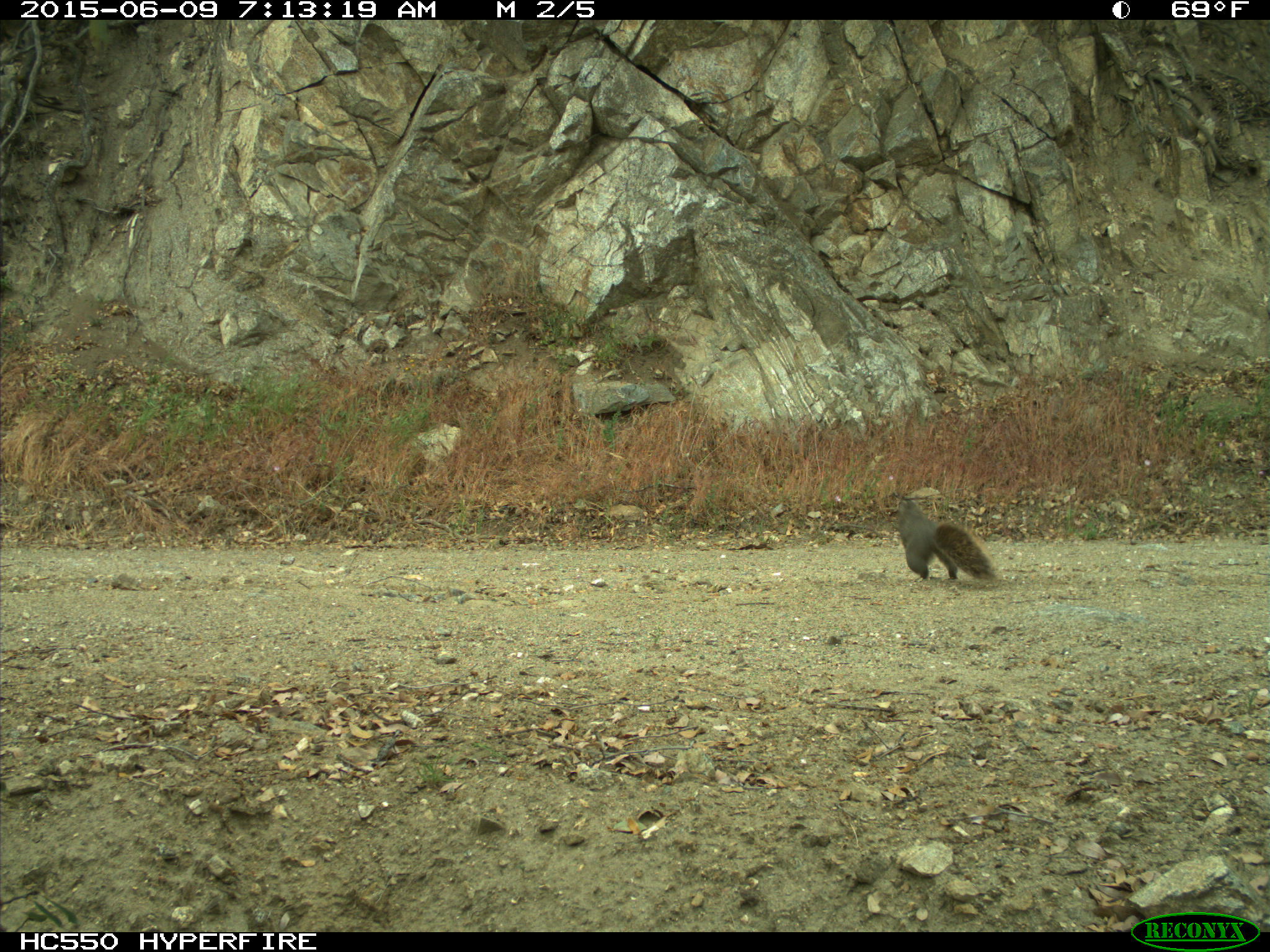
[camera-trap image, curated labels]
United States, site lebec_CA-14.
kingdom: Animalia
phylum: Chordata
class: Mammalia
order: Rodentia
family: Sciuridae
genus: Sciurus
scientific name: Sciurus carolinensis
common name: eastern gray squirrel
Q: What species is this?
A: Sciurus carolinensis (eastern gray squirrel).